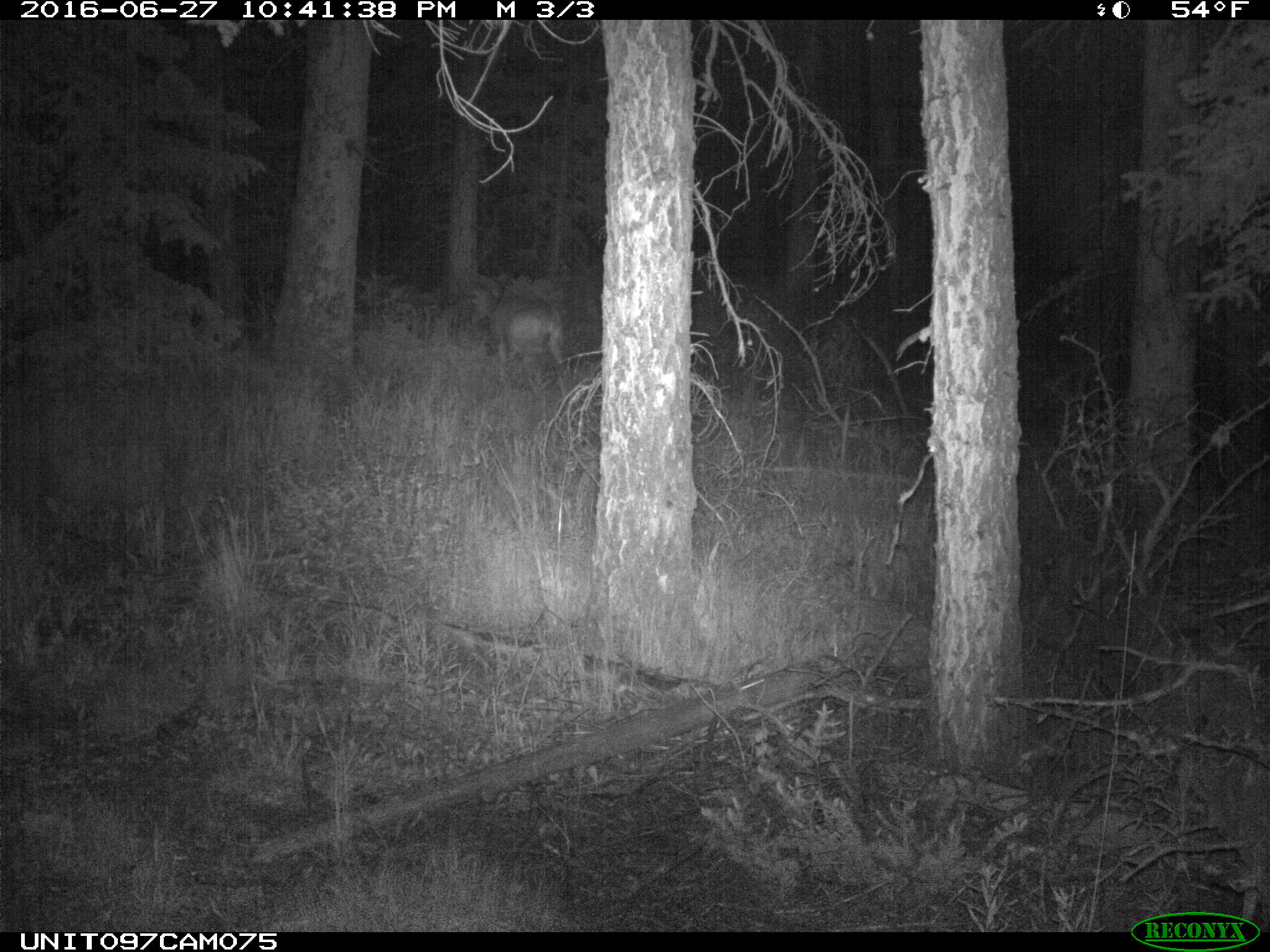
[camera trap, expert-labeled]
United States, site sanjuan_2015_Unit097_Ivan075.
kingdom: Animalia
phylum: Chordata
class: Mammalia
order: Artiodactyla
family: Cervidae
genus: Odocoileus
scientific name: Odocoileus hemionus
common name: mule deer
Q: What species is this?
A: Odocoileus hemionus (mule deer).